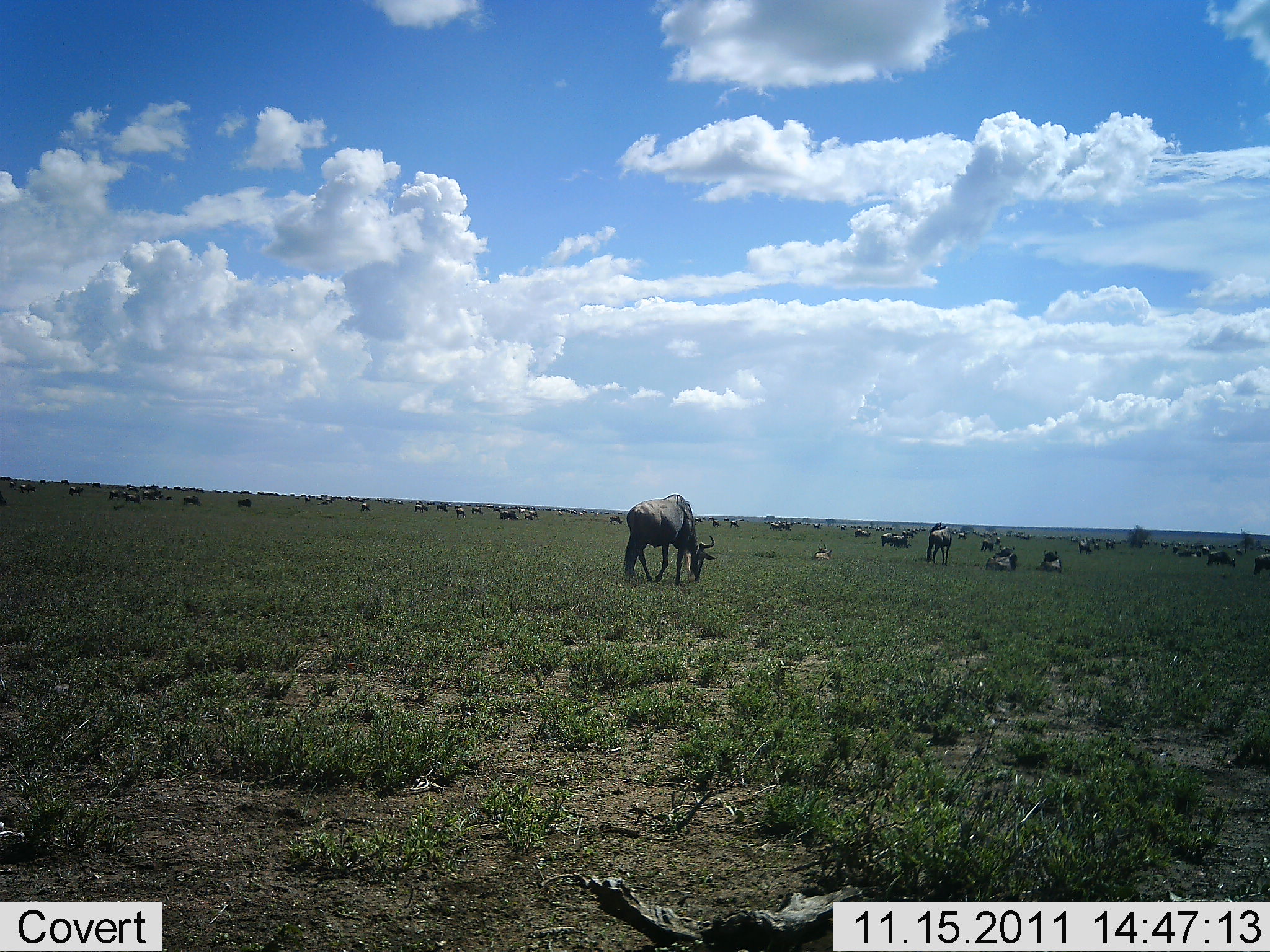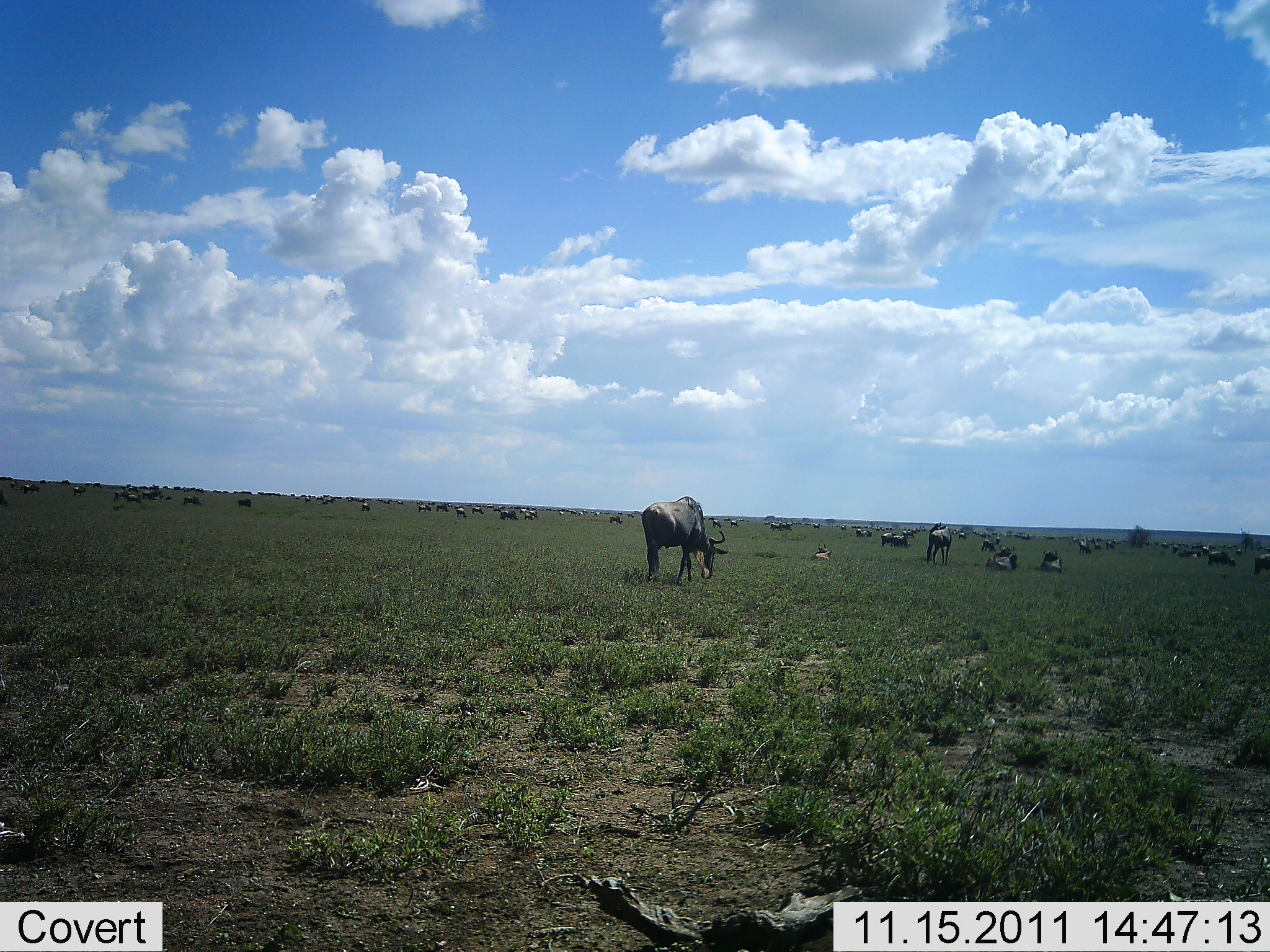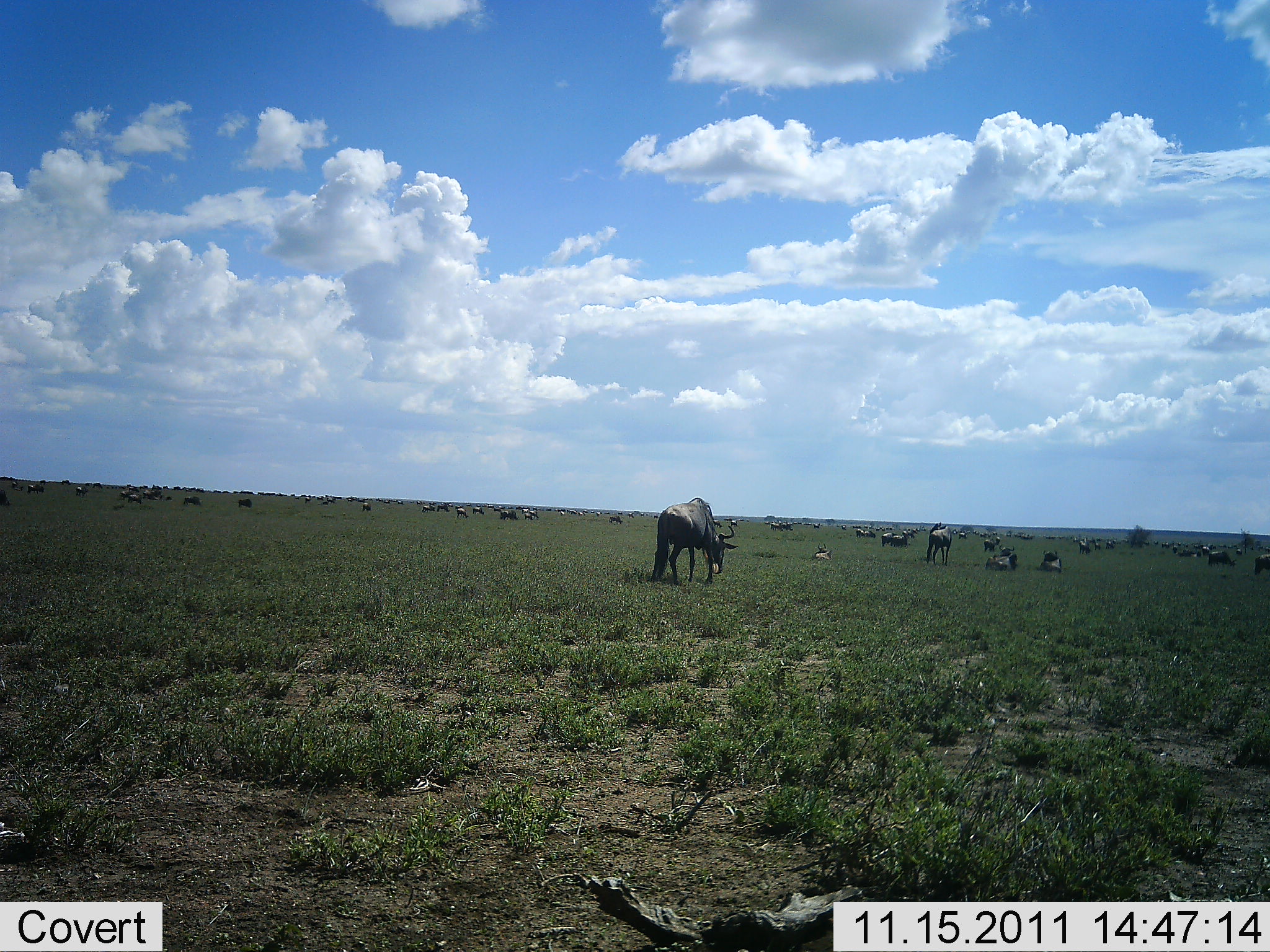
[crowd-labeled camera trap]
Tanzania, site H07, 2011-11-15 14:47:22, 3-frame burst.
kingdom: Animalia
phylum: Chordata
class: Mammalia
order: Artiodactyla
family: Bovidae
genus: Connochaetes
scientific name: Connochaetes taurinus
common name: blue wildebeest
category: wildebeest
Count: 51+.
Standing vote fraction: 50%.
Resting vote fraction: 75%.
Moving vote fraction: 50%.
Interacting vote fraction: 0%.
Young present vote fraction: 8%.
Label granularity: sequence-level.